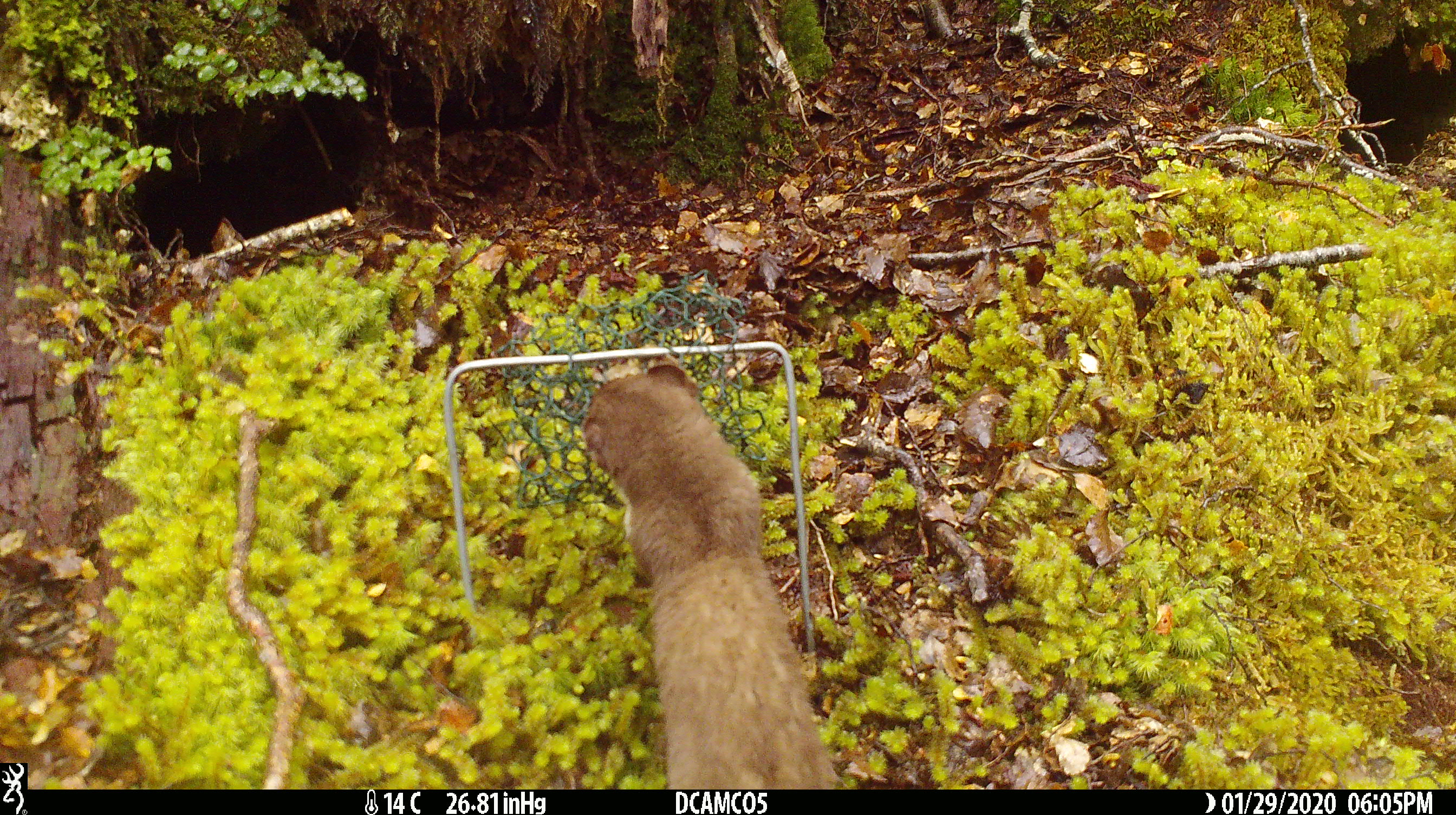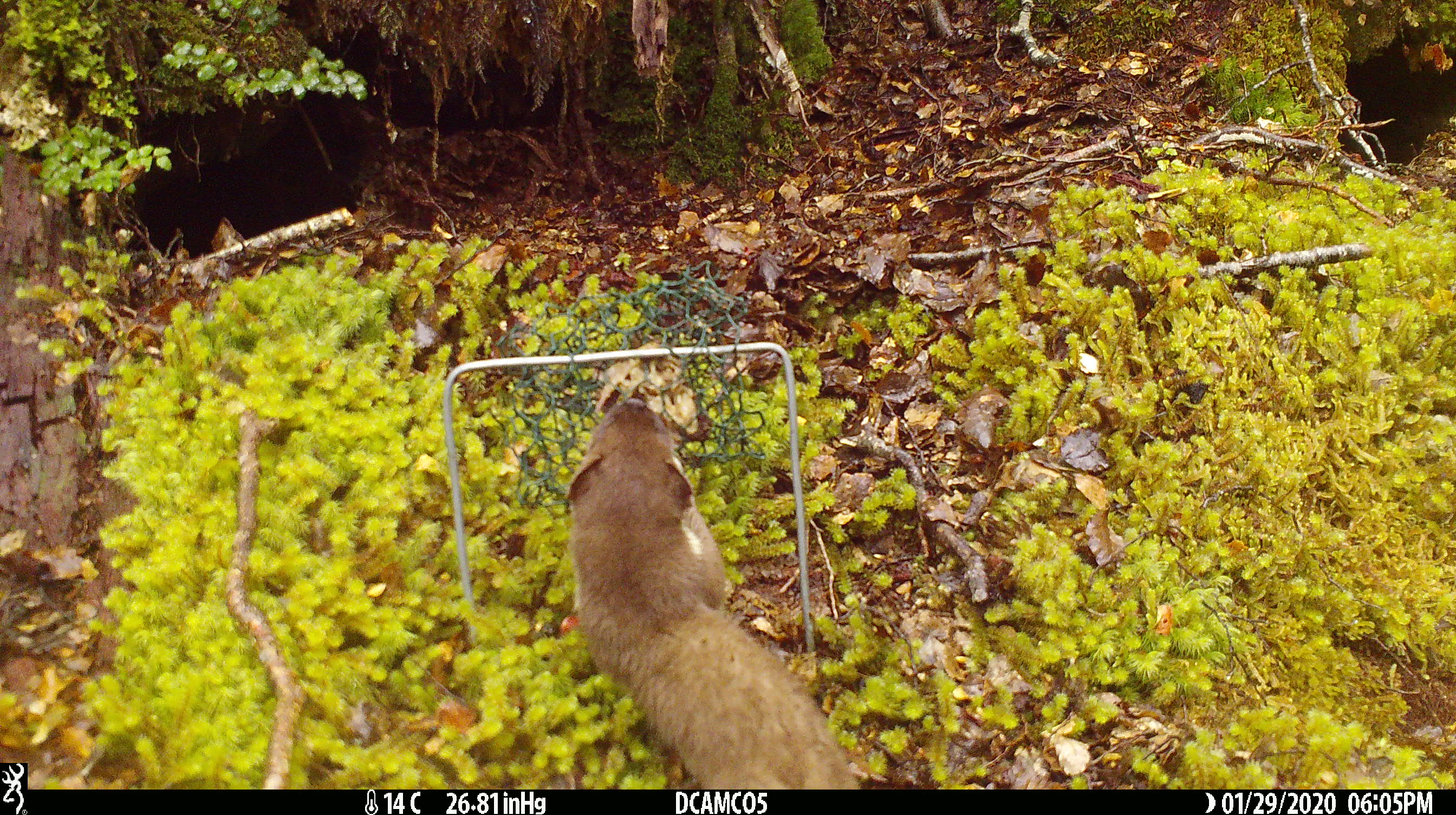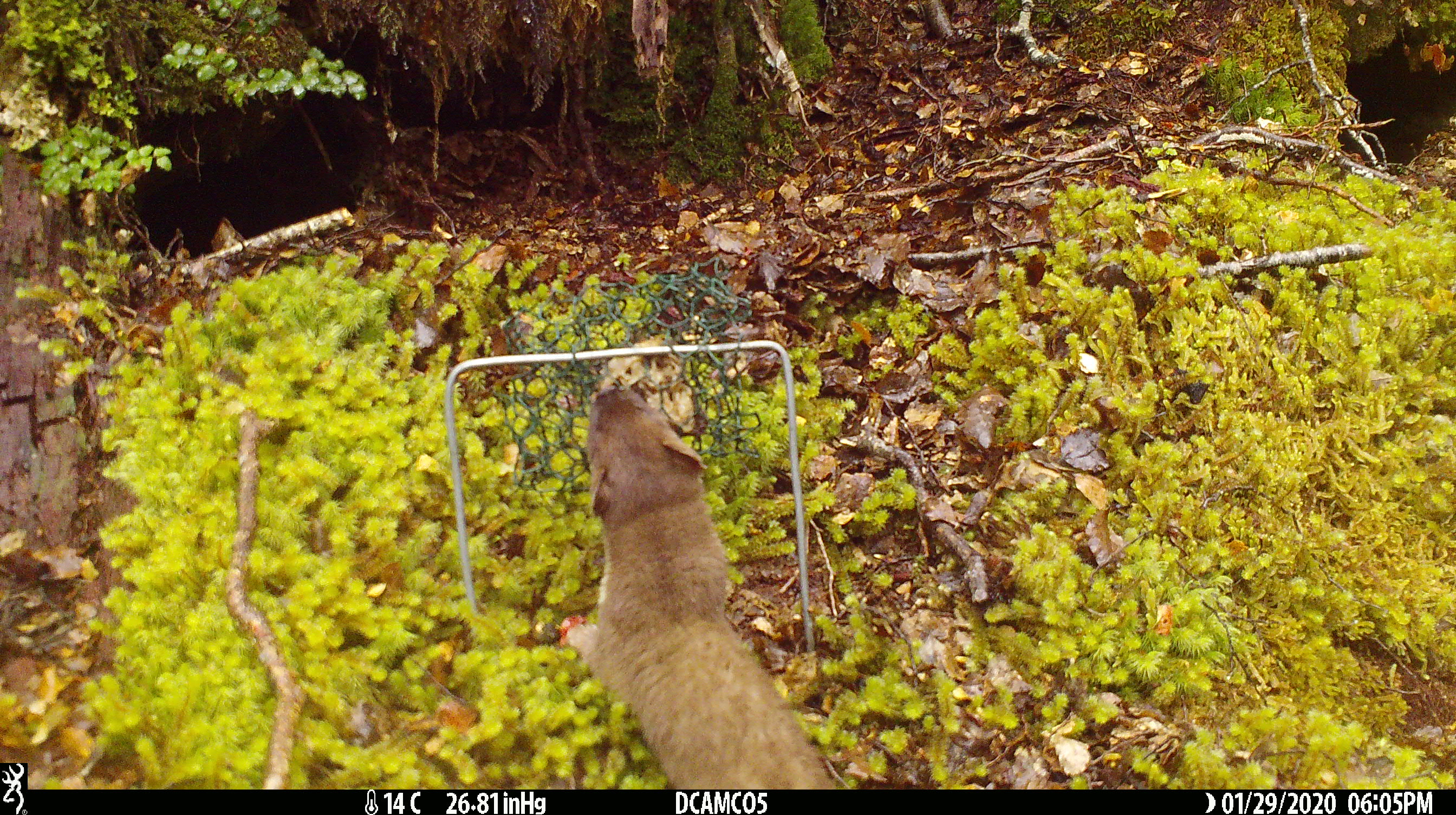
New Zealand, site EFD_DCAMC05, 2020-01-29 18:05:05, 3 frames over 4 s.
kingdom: Animalia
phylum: Chordata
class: Mammalia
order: Carnivora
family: Mustelidae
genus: Mustela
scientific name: Mustela erminea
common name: stoat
Stoat (Mustela erminea).